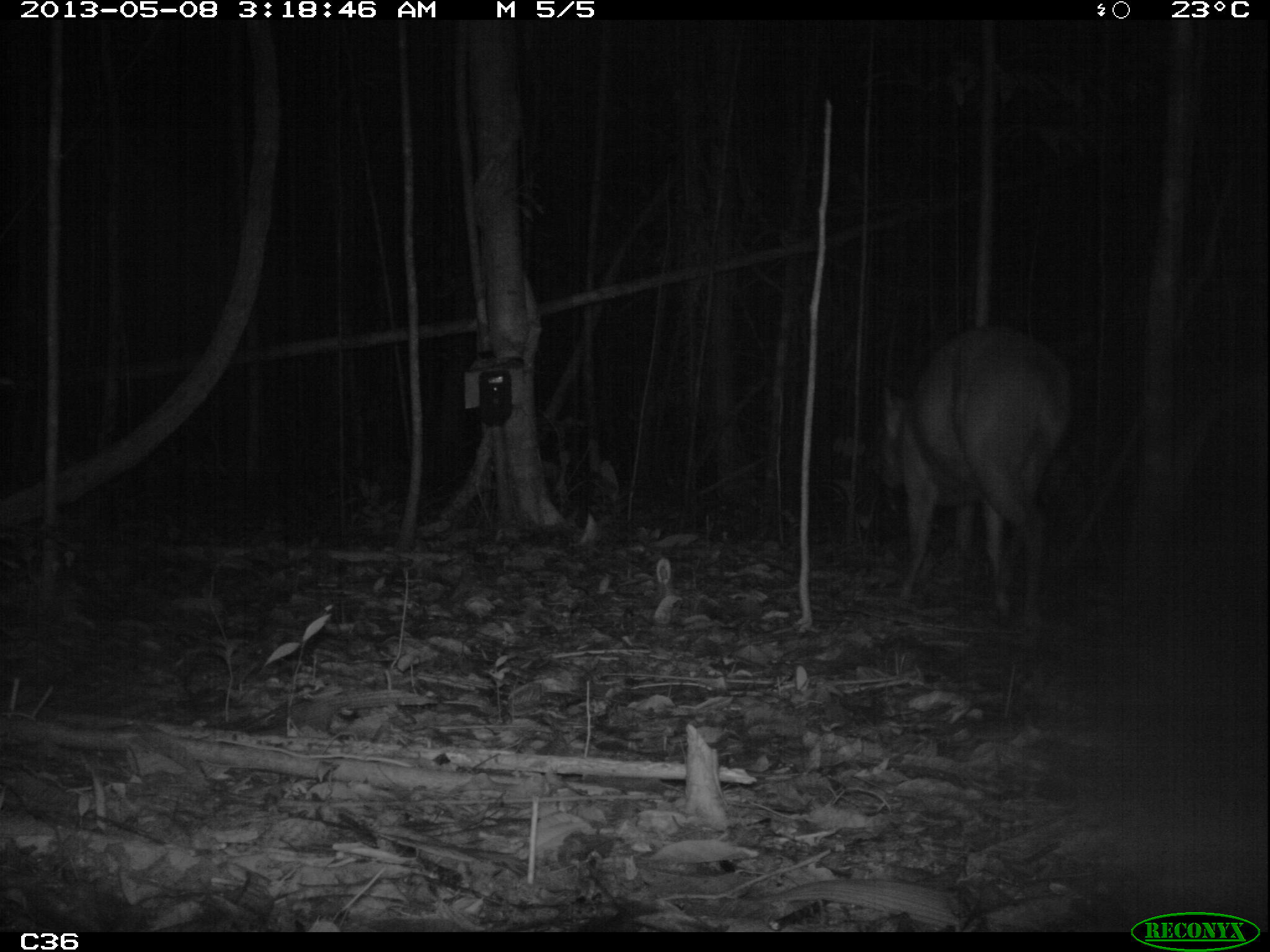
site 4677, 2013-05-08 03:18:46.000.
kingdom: Animalia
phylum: Chordata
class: Mammalia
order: Artiodactyla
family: Cervidae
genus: Mazama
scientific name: Mazama americana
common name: red brocket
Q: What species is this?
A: Mazama americana (red brocket).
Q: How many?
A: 1.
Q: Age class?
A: Adult.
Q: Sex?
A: Male.